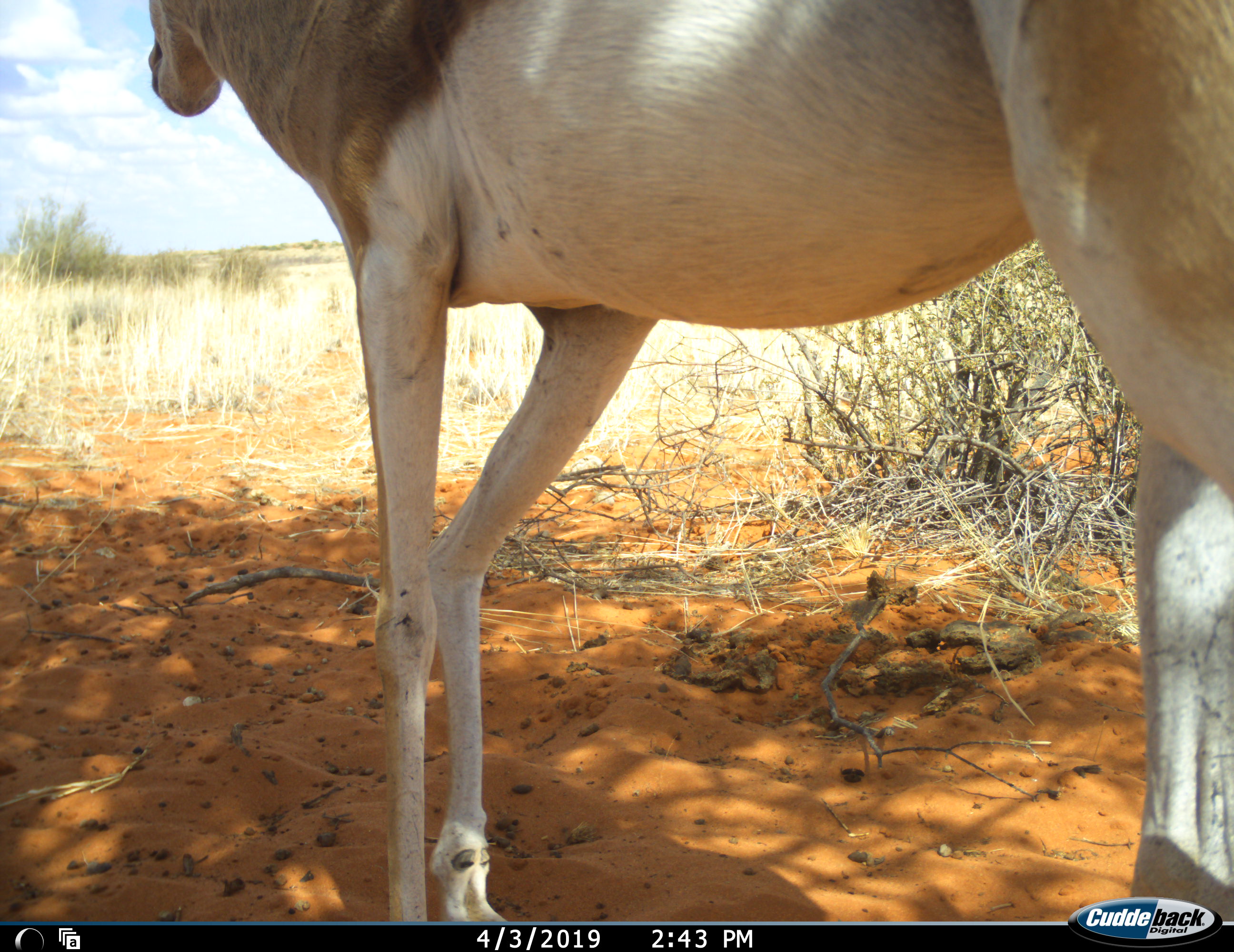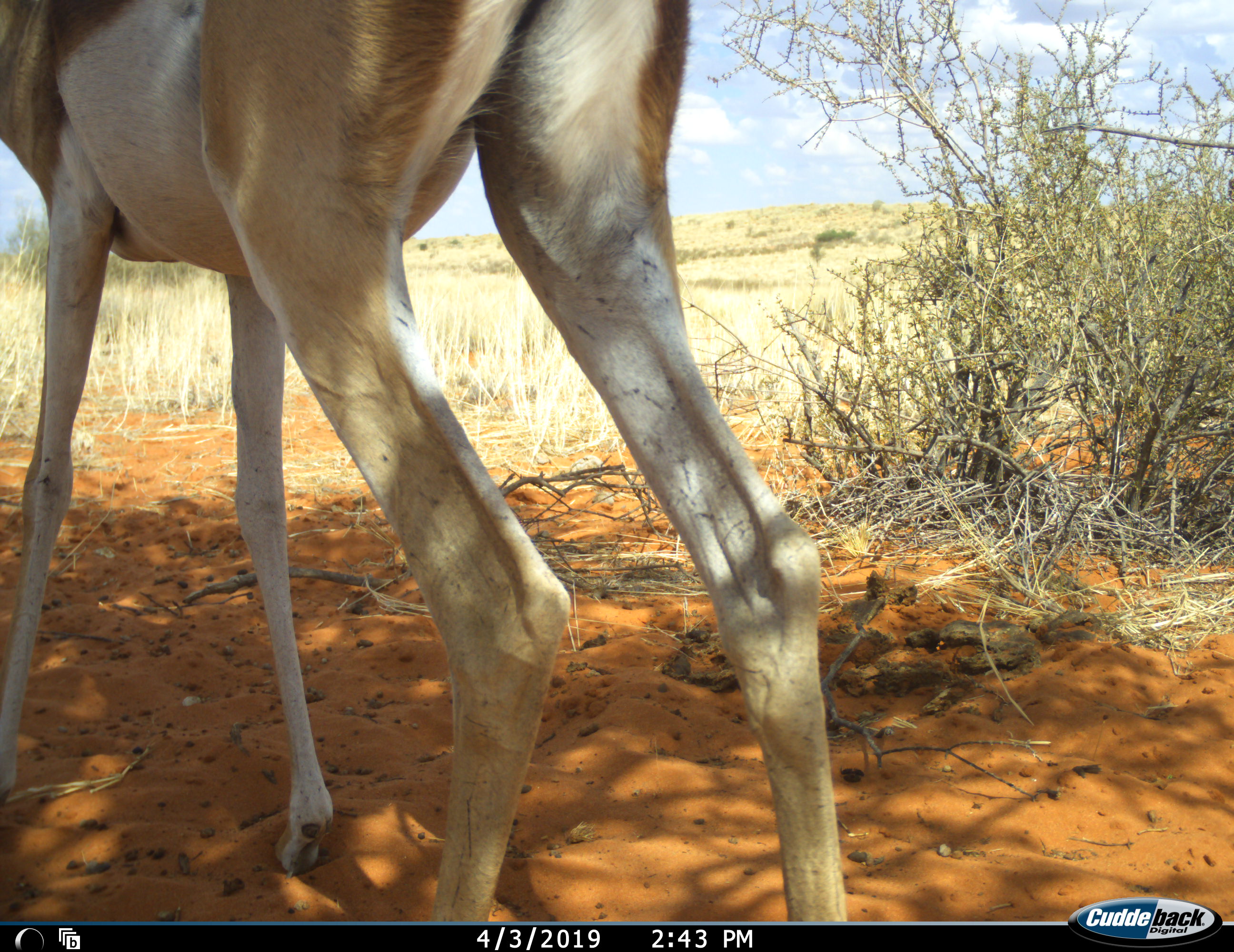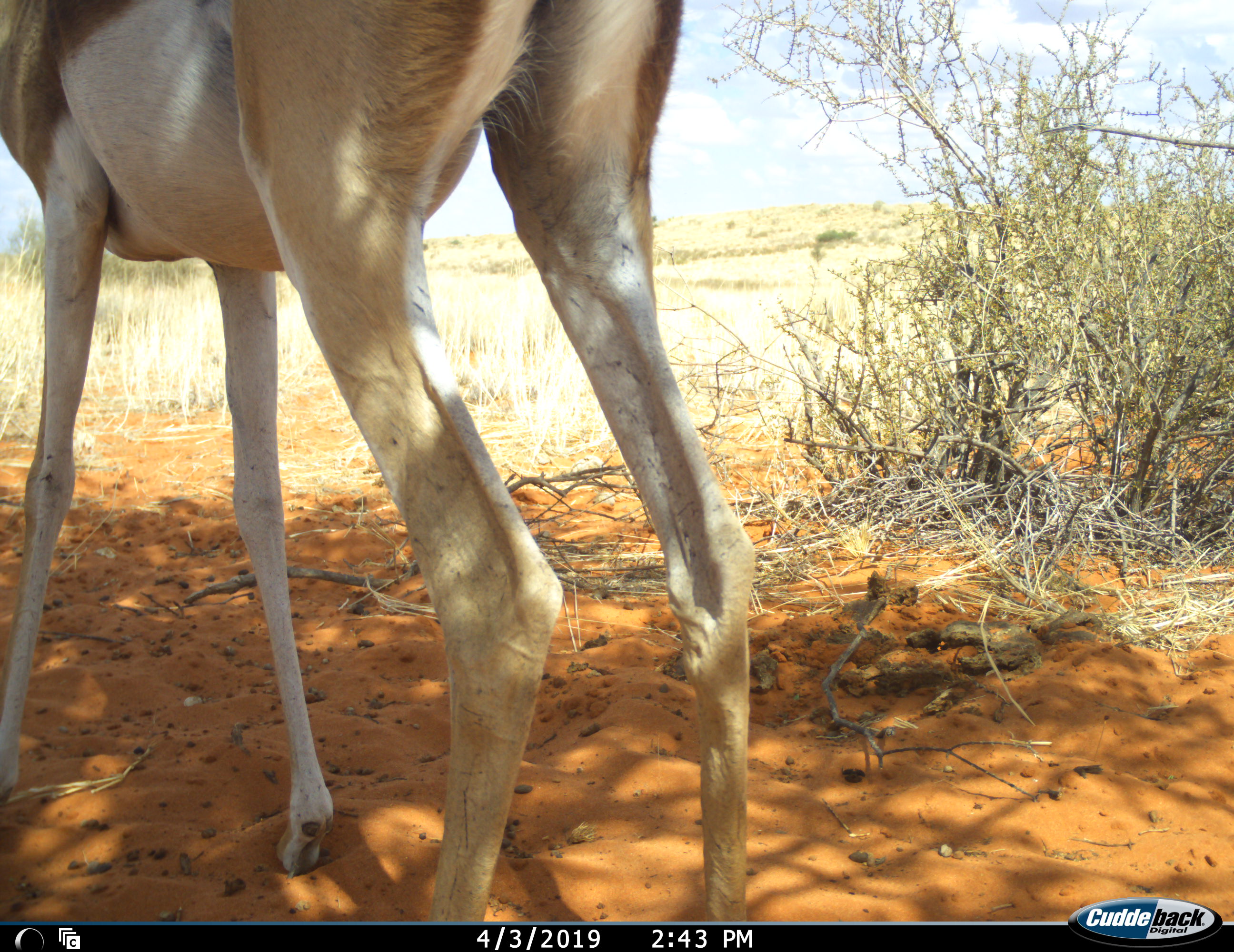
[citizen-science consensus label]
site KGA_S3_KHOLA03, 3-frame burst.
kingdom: Animalia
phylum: Chordata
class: Mammalia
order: Artiodactyla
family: Bovidae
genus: Antidorcas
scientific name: Antidorcas marsupialis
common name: springbok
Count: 1.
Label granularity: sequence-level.